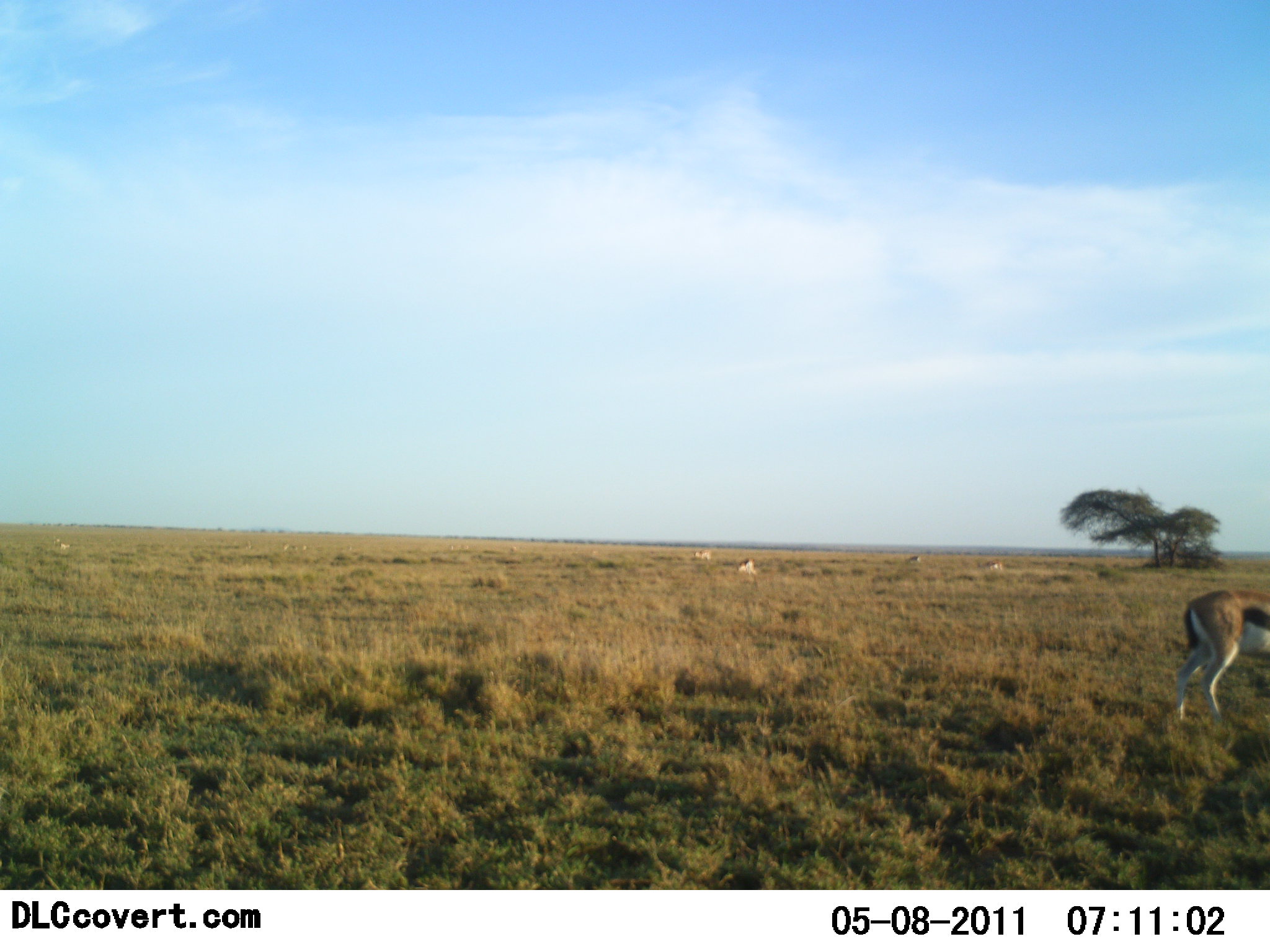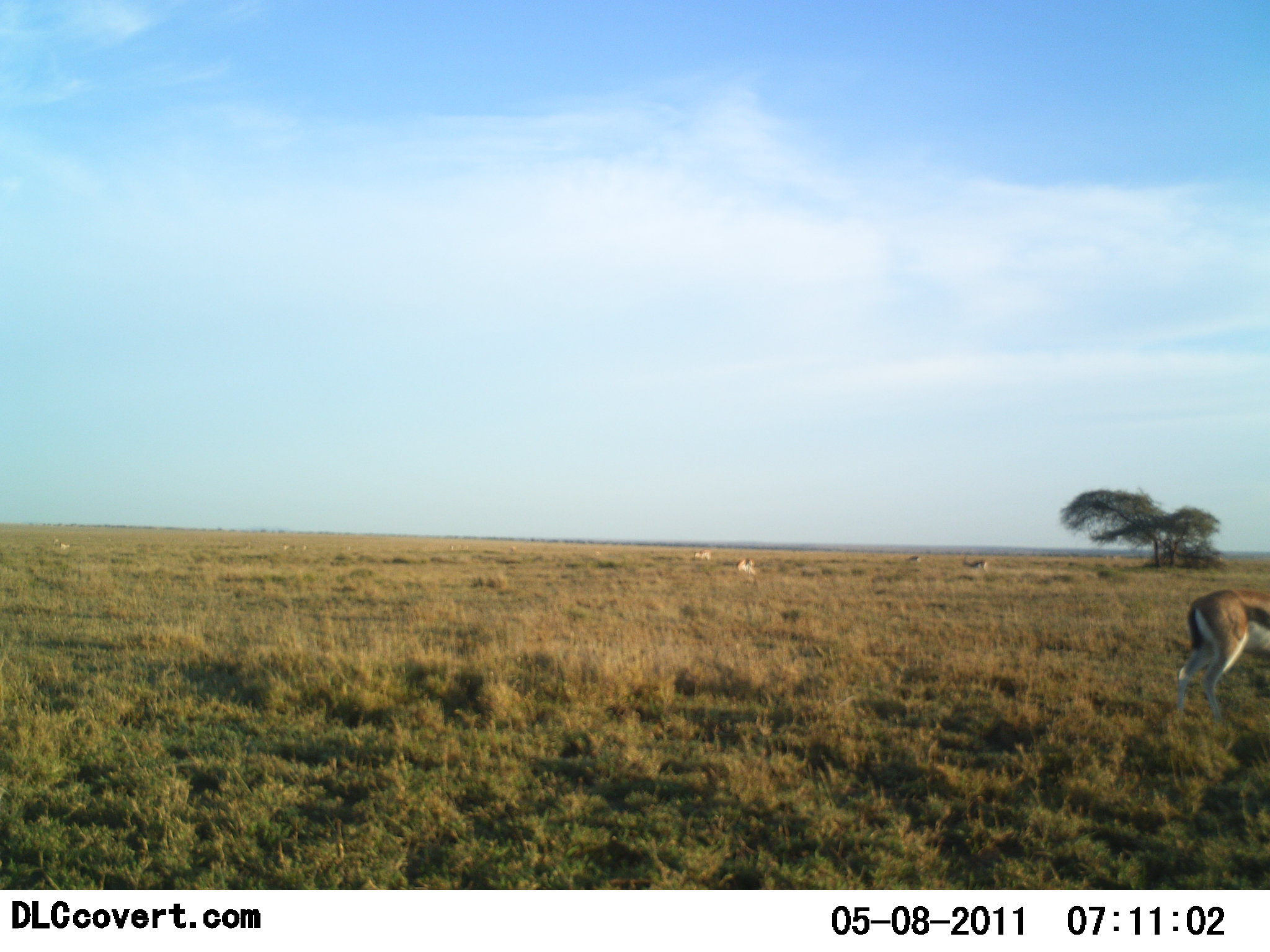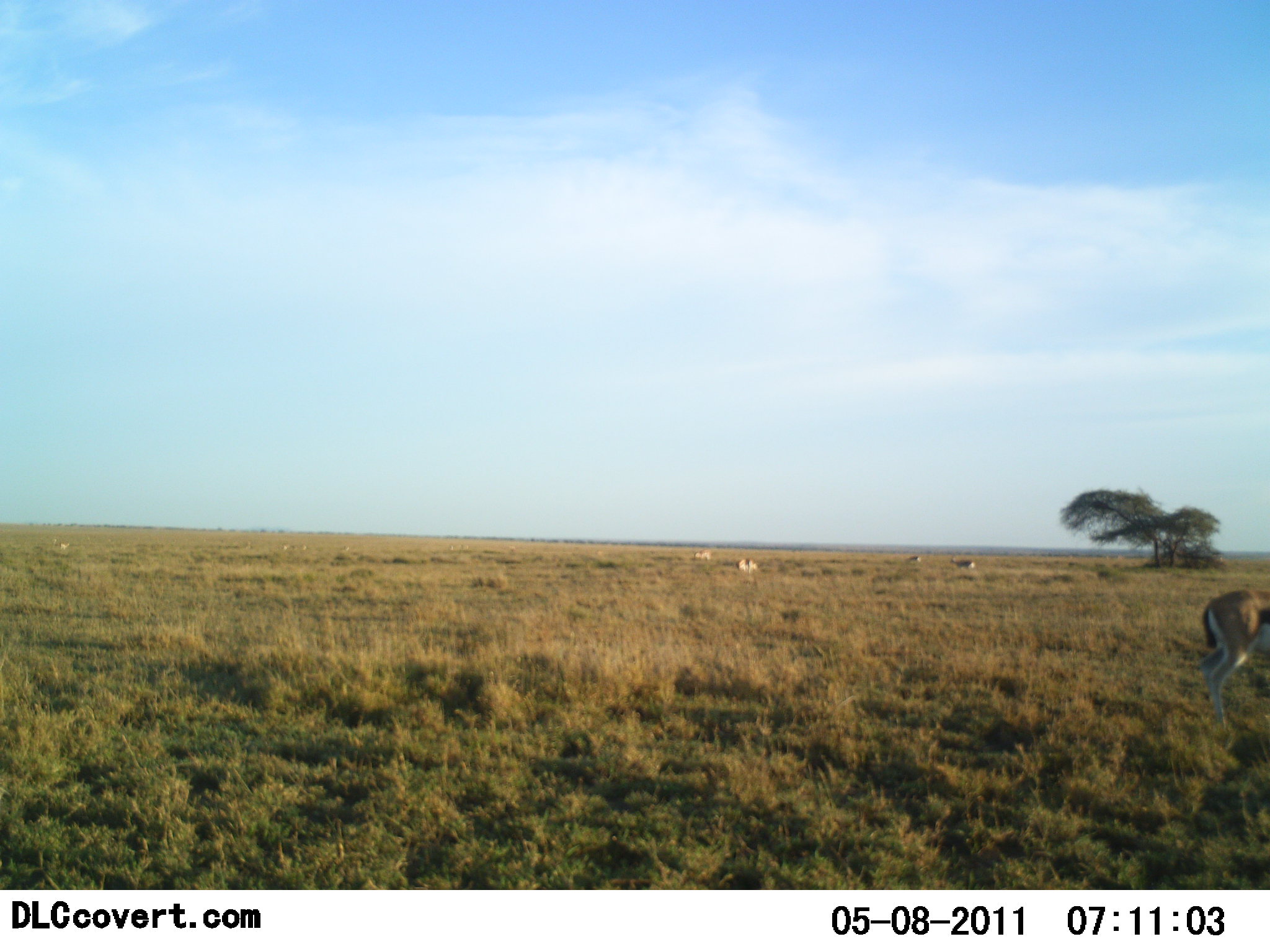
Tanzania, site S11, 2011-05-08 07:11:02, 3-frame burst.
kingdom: Animalia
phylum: Chordata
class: Mammalia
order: Artiodactyla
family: Bovidae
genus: Eudorcas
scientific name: Eudorcas thomsonii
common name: thomson's gazelle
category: gazellethomsons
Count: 7.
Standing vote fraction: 64%.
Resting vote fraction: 9%.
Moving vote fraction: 27%.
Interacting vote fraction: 0%.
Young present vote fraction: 0%.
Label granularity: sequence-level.